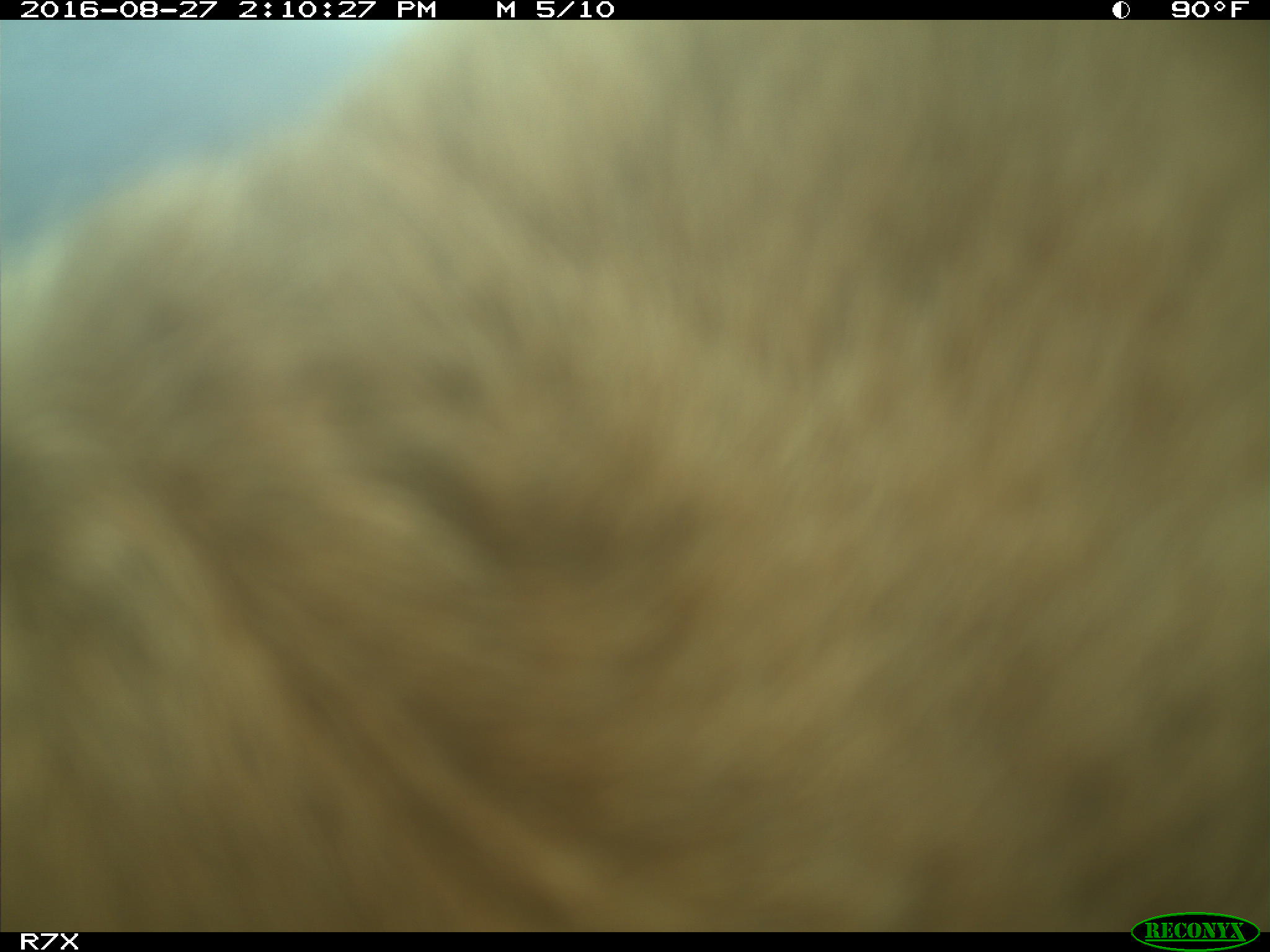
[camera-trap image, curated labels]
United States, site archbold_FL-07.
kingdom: Animalia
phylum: Chordata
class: Mammalia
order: Artiodactyla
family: Bovidae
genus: Bos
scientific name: Bos taurus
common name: domestic cow